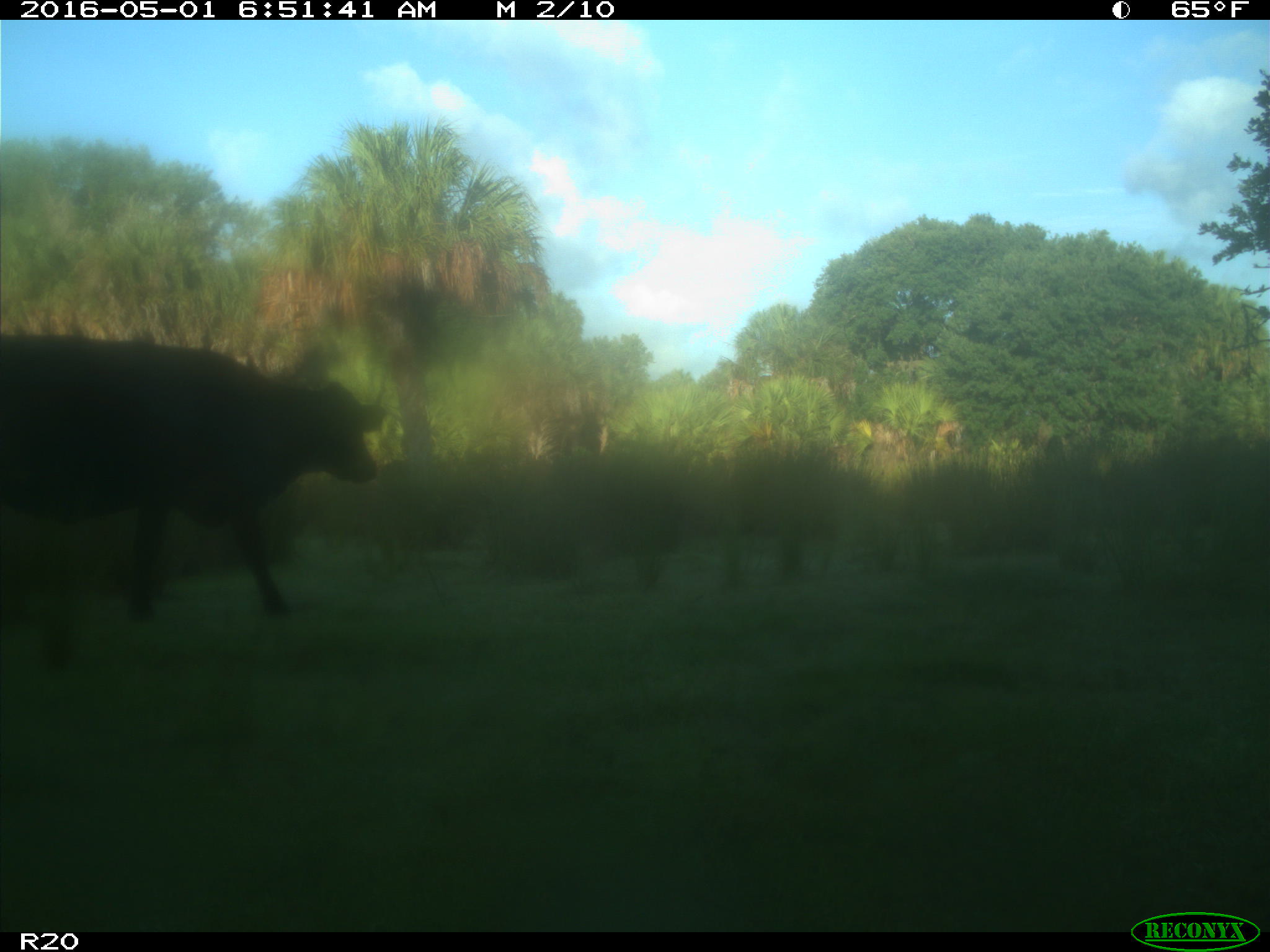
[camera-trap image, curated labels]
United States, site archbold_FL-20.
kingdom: Animalia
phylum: Chordata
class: Mammalia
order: Artiodactyla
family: Bovidae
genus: Bos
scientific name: Bos taurus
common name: domestic cow